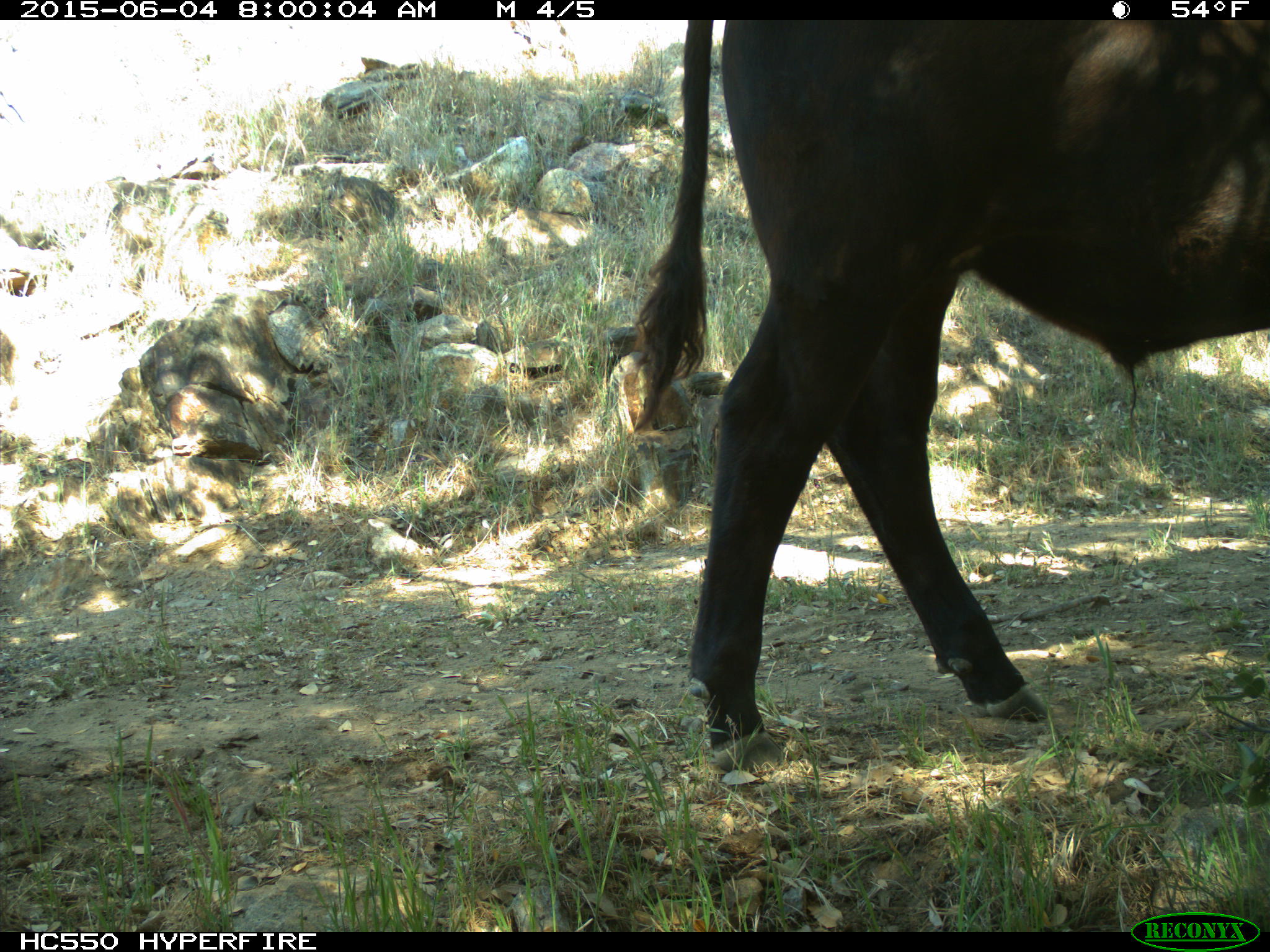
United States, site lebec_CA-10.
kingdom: Animalia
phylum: Chordata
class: Mammalia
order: Artiodactyla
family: Bovidae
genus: Bos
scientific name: Bos taurus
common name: domestic cow